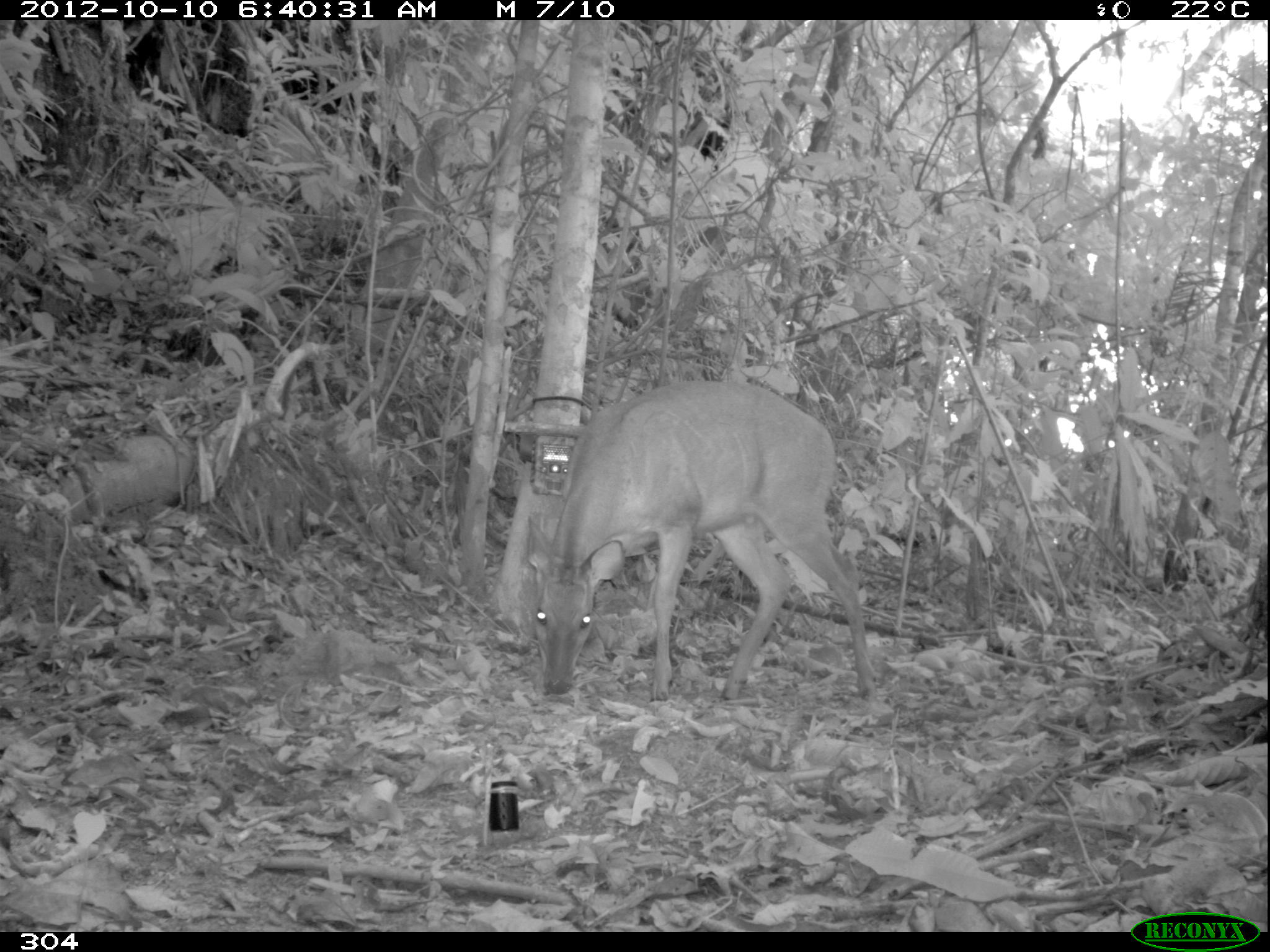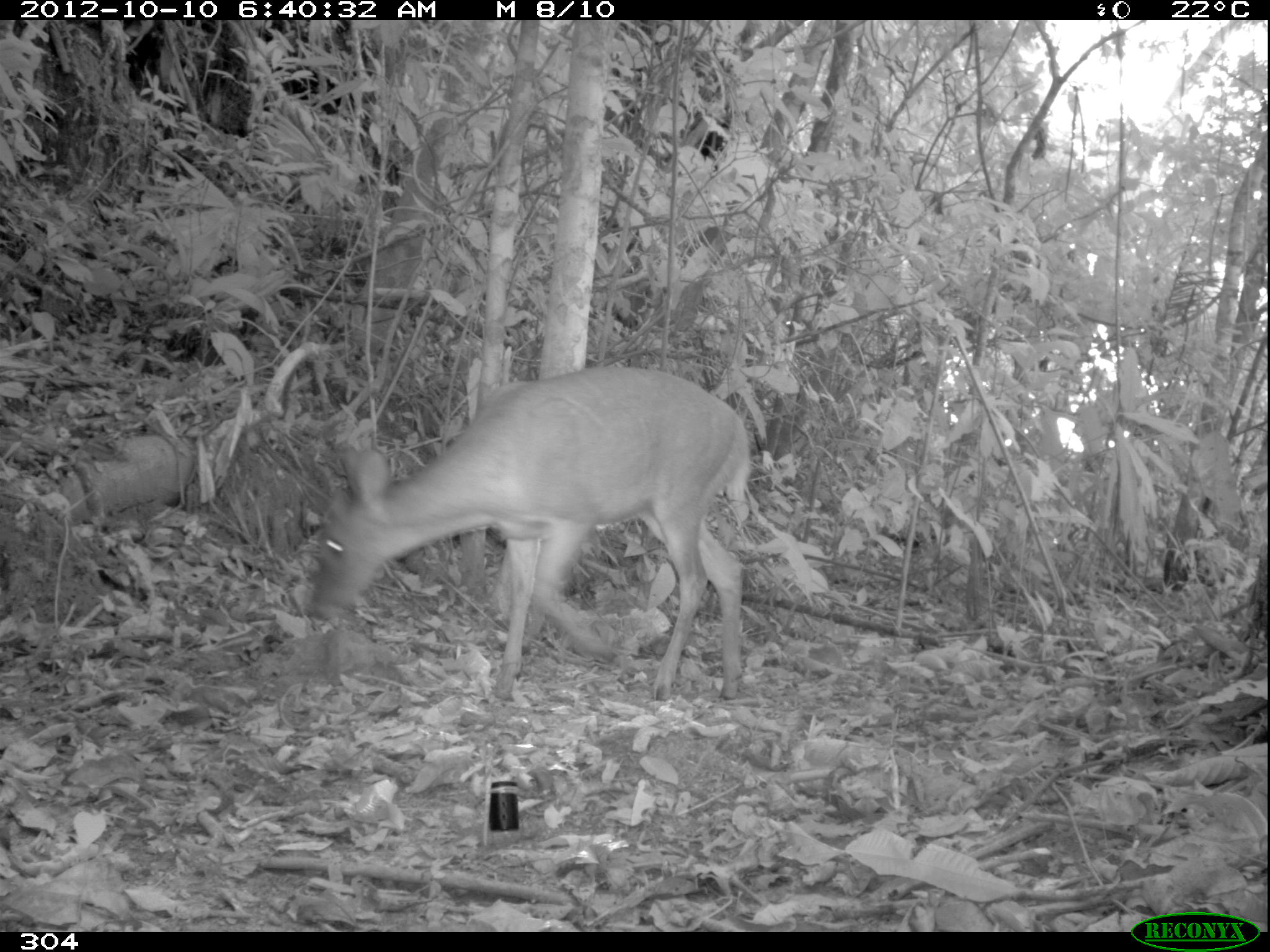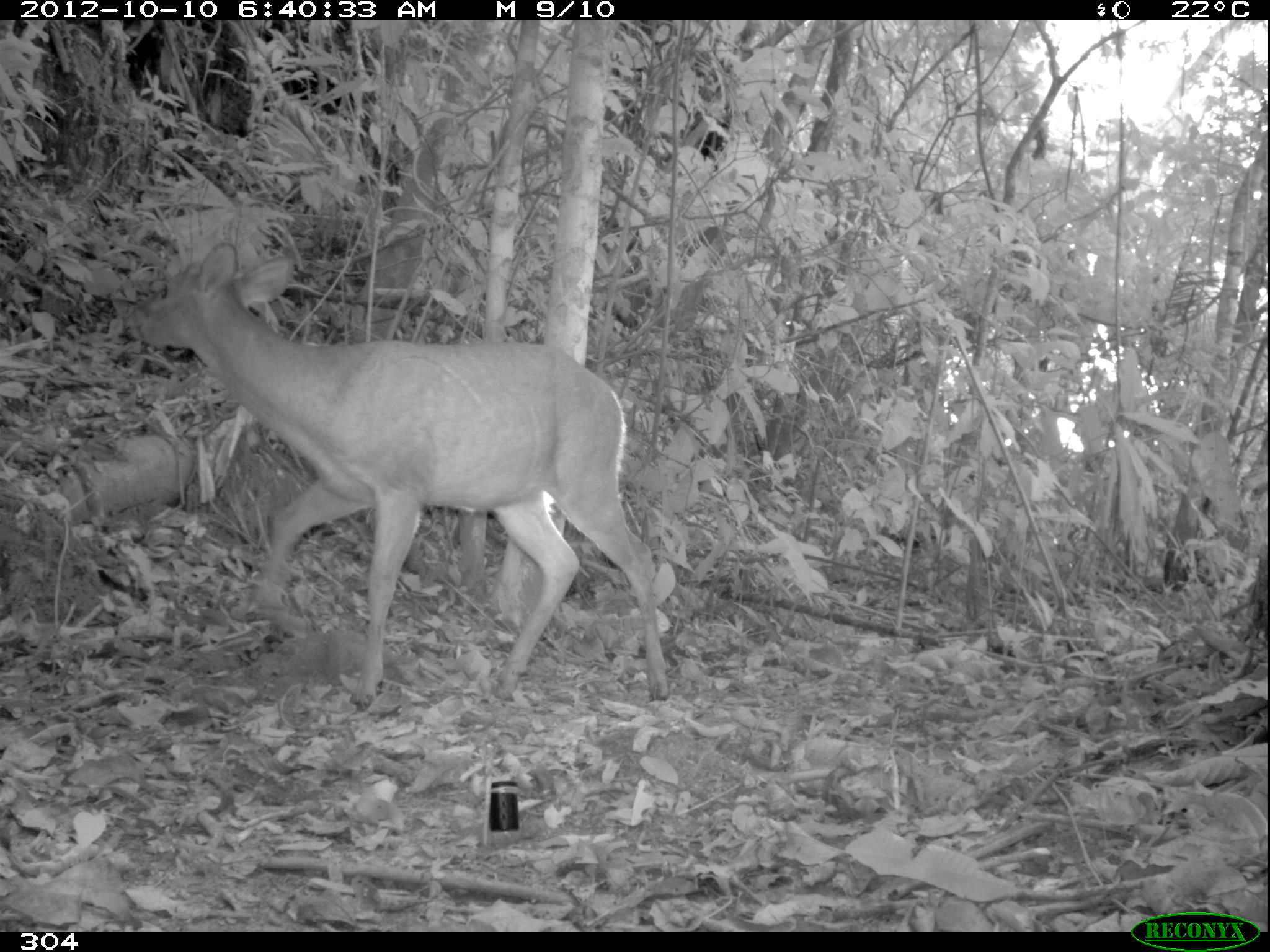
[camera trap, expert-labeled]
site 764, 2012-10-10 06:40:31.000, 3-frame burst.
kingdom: Animalia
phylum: Chordata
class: Mammalia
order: Artiodactyla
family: Cervidae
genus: Mazama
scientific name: Mazama americana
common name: red brocket